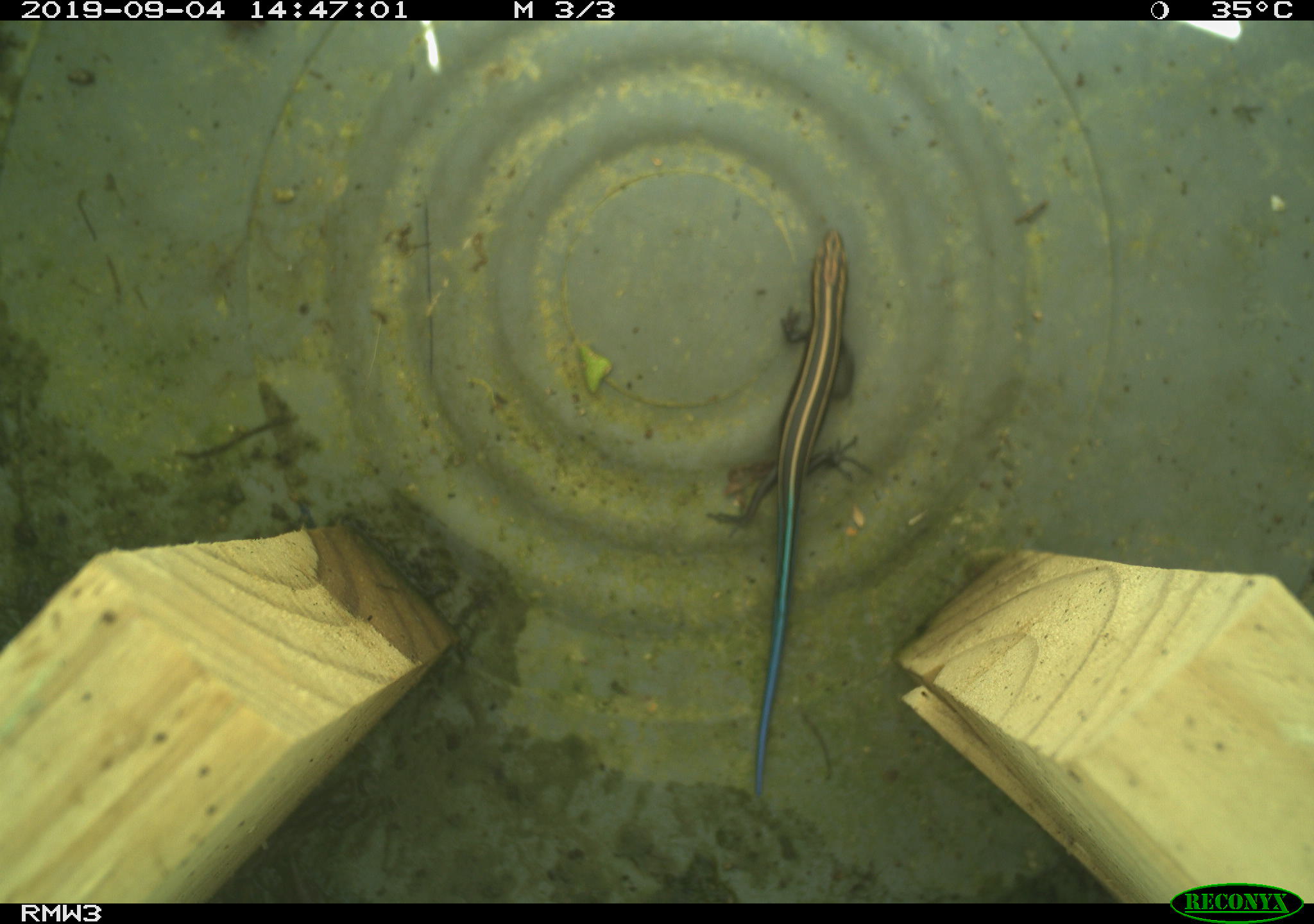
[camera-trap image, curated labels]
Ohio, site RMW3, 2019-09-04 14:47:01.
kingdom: Animalia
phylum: Chordata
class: Mammalia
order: Rodentia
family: Cricetidae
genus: Peromyscus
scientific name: Peromyscus leucopus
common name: white-footed mouse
White-footed mouse (Peromyscus leucopus).